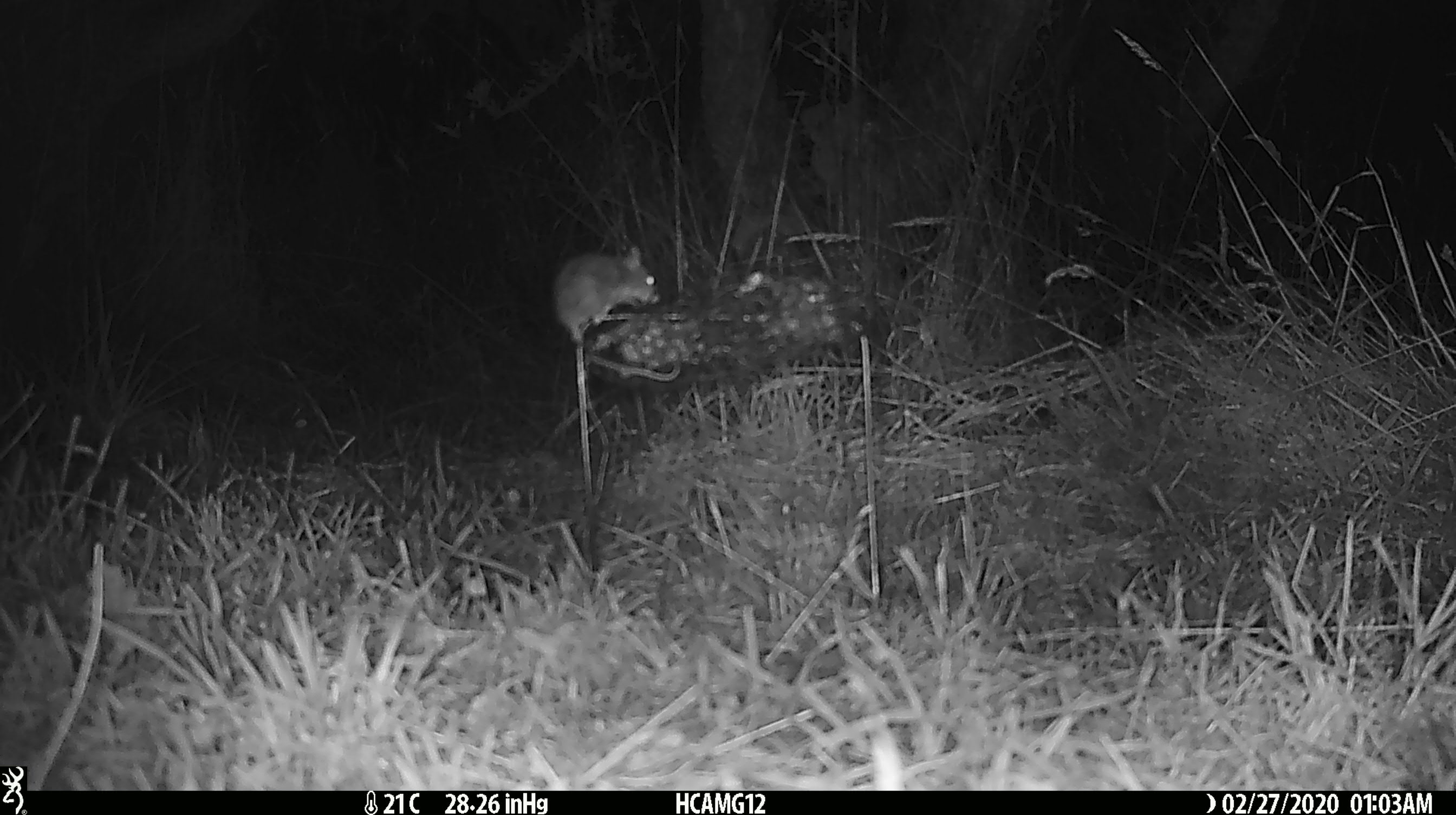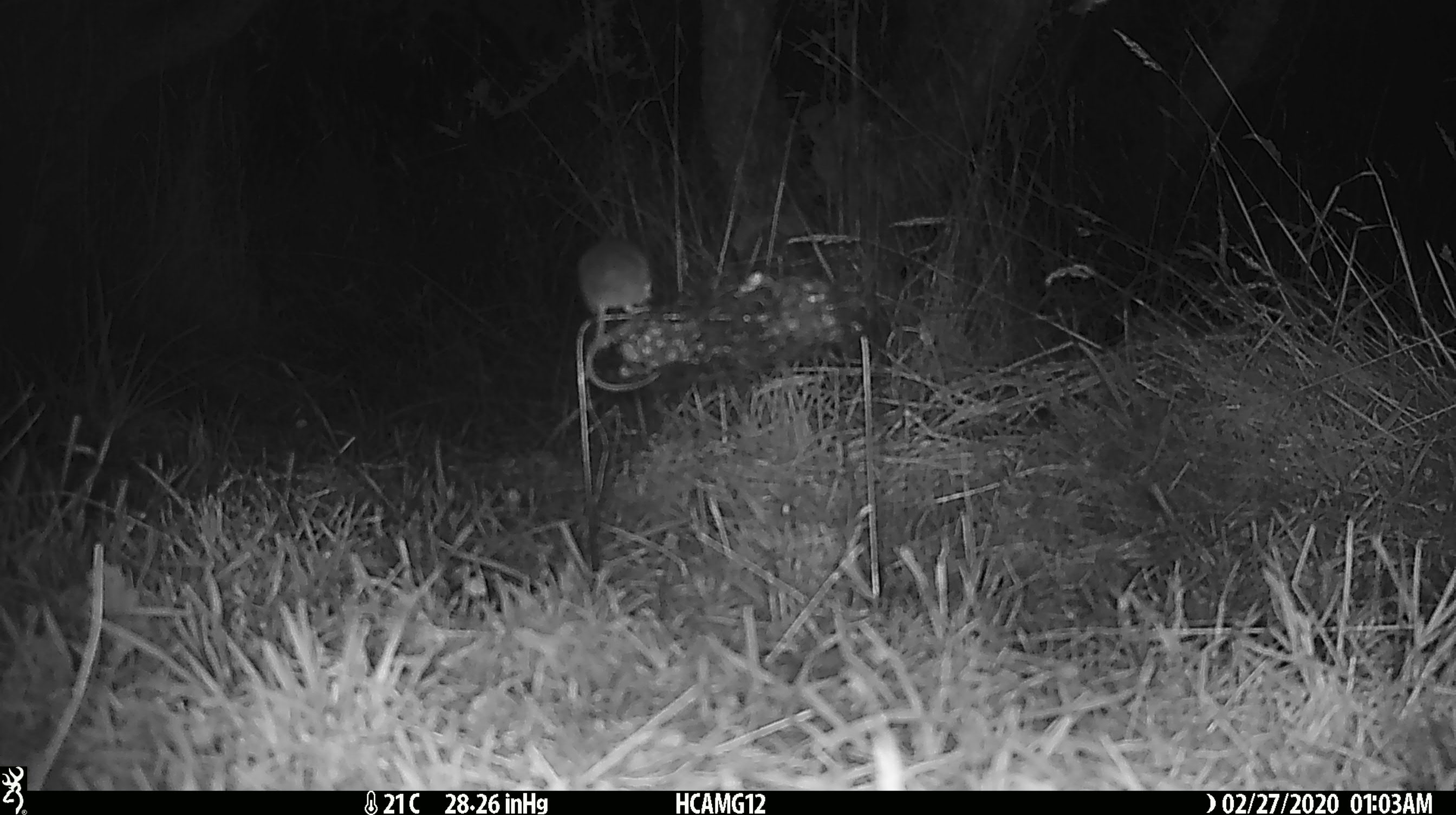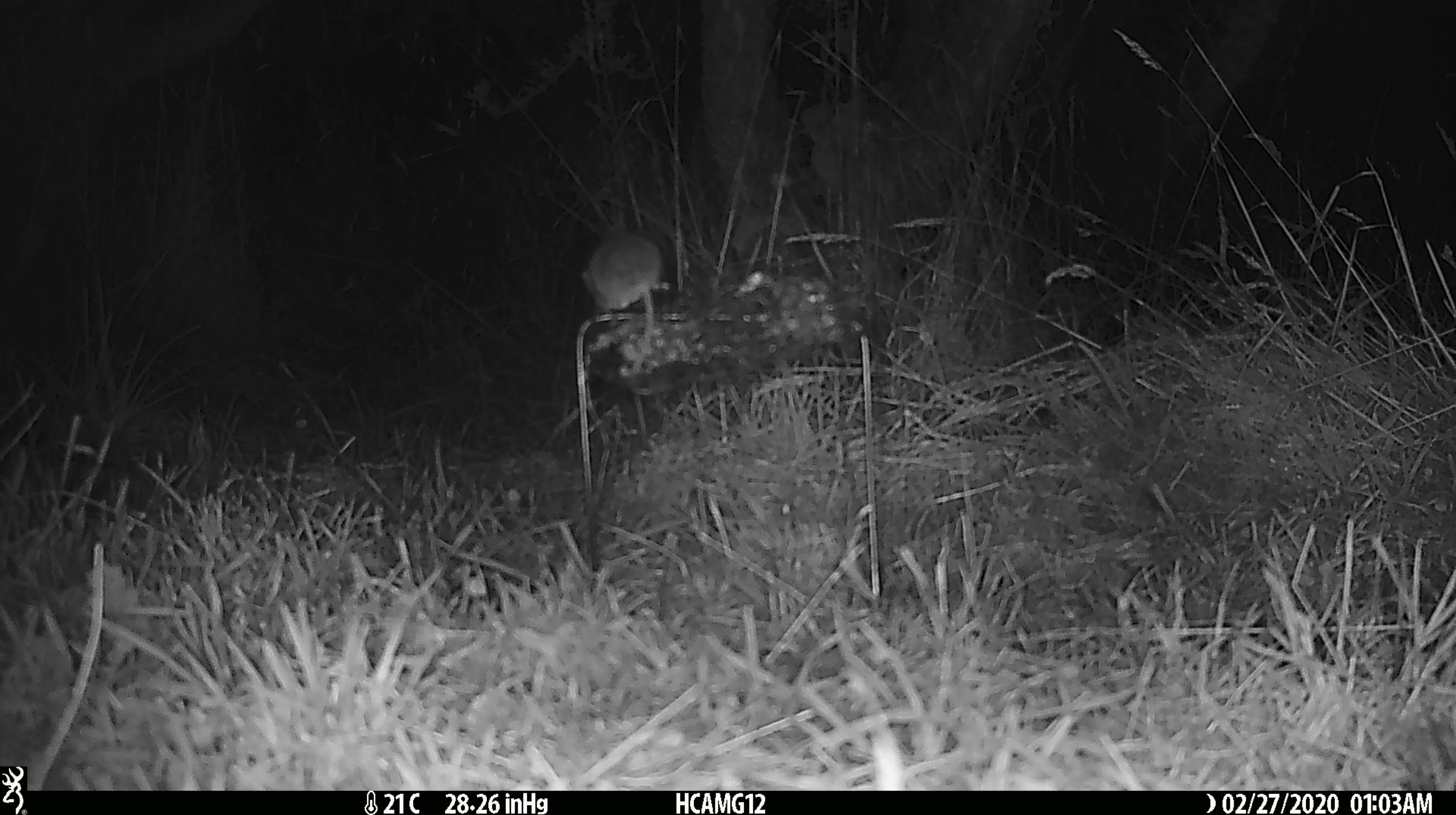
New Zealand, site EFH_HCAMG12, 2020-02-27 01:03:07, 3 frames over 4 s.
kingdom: Animalia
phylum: Chordata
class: Mammalia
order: Rodentia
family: Muridae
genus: Mus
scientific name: Mus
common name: mouse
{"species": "mouse (Mus)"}